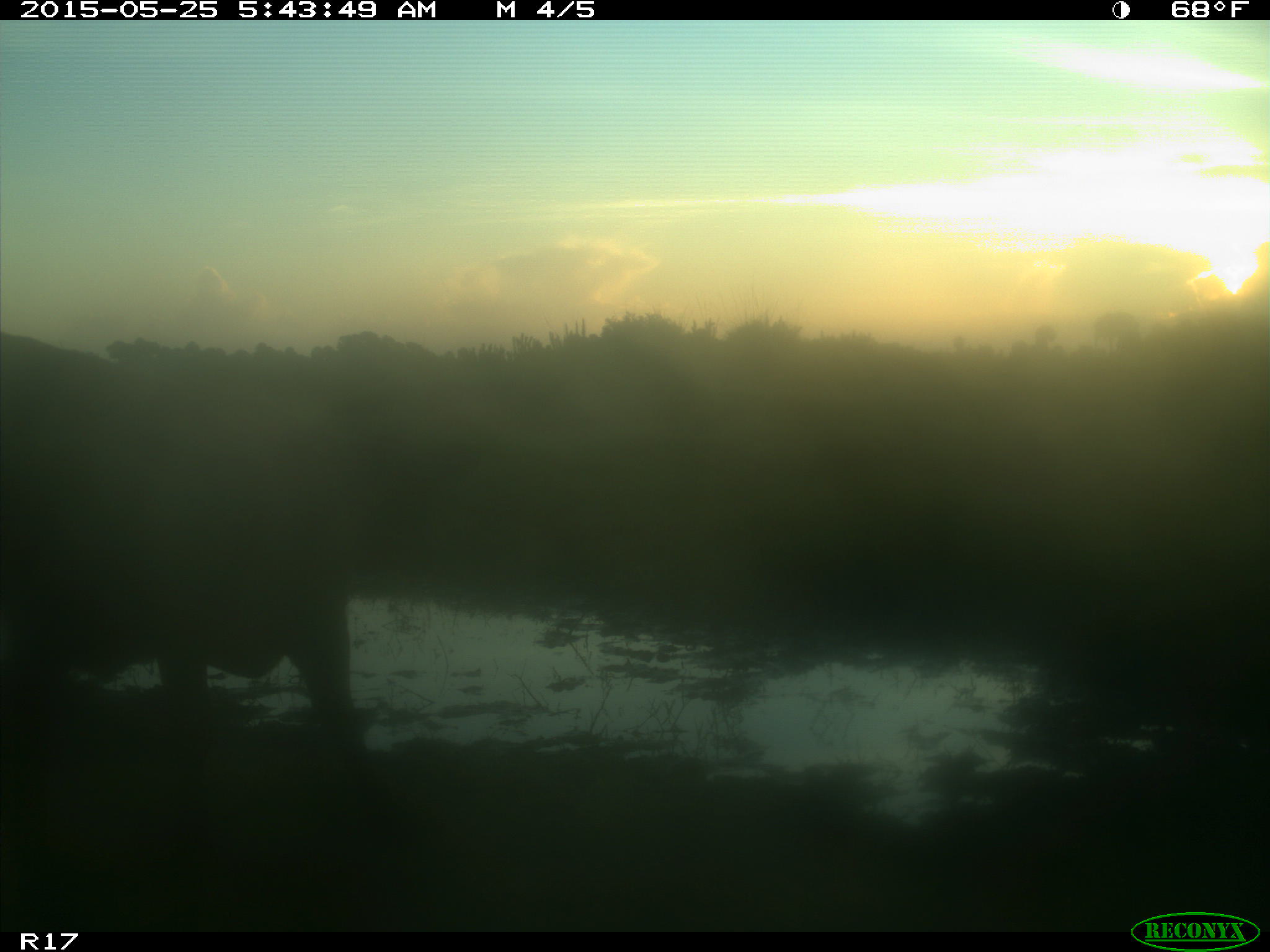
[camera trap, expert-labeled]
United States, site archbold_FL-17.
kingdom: Animalia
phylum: Chordata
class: Mammalia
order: Artiodactyla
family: Bovidae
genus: Bos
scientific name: Bos taurus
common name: domestic cow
Bos taurus (domestic cow).